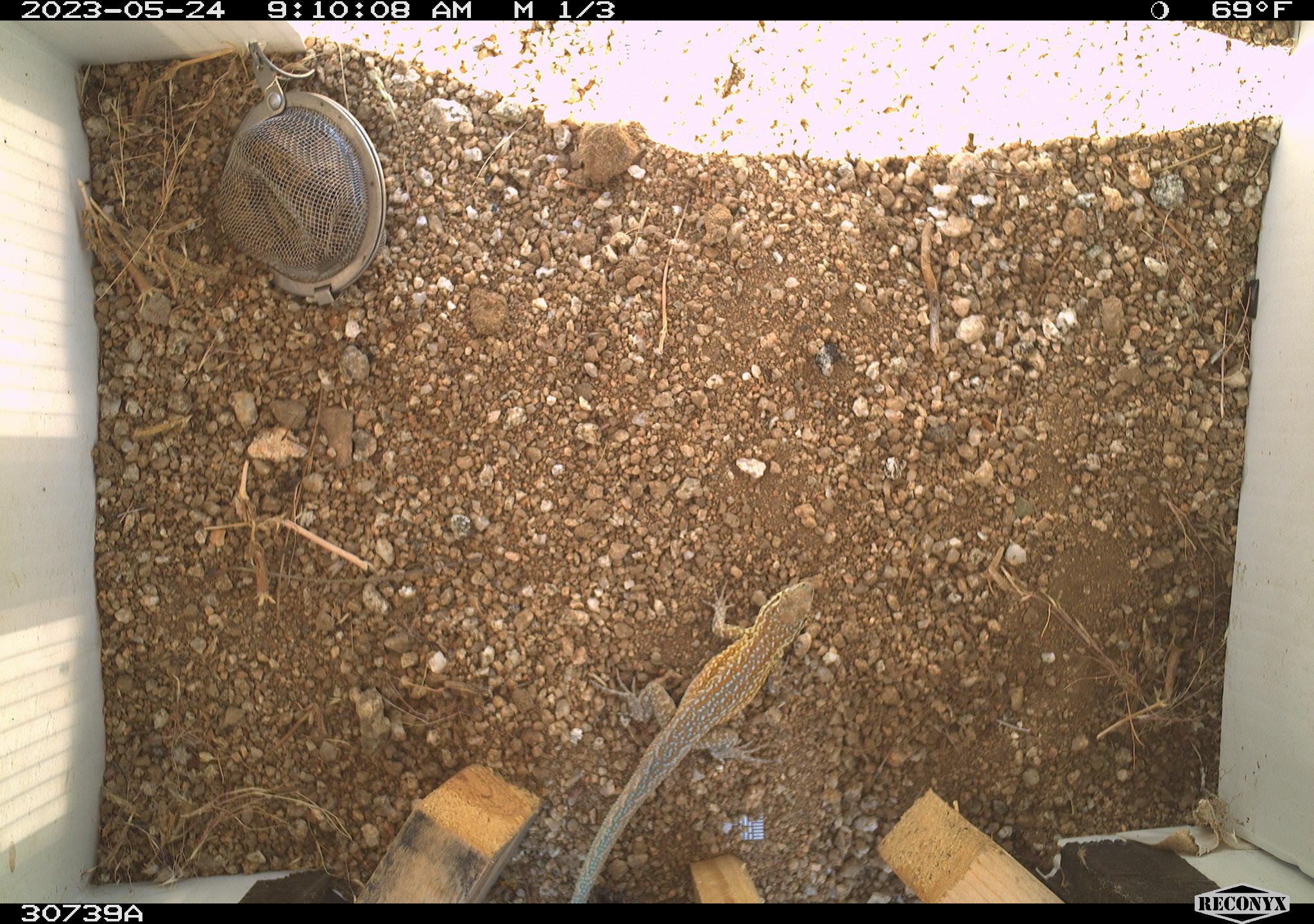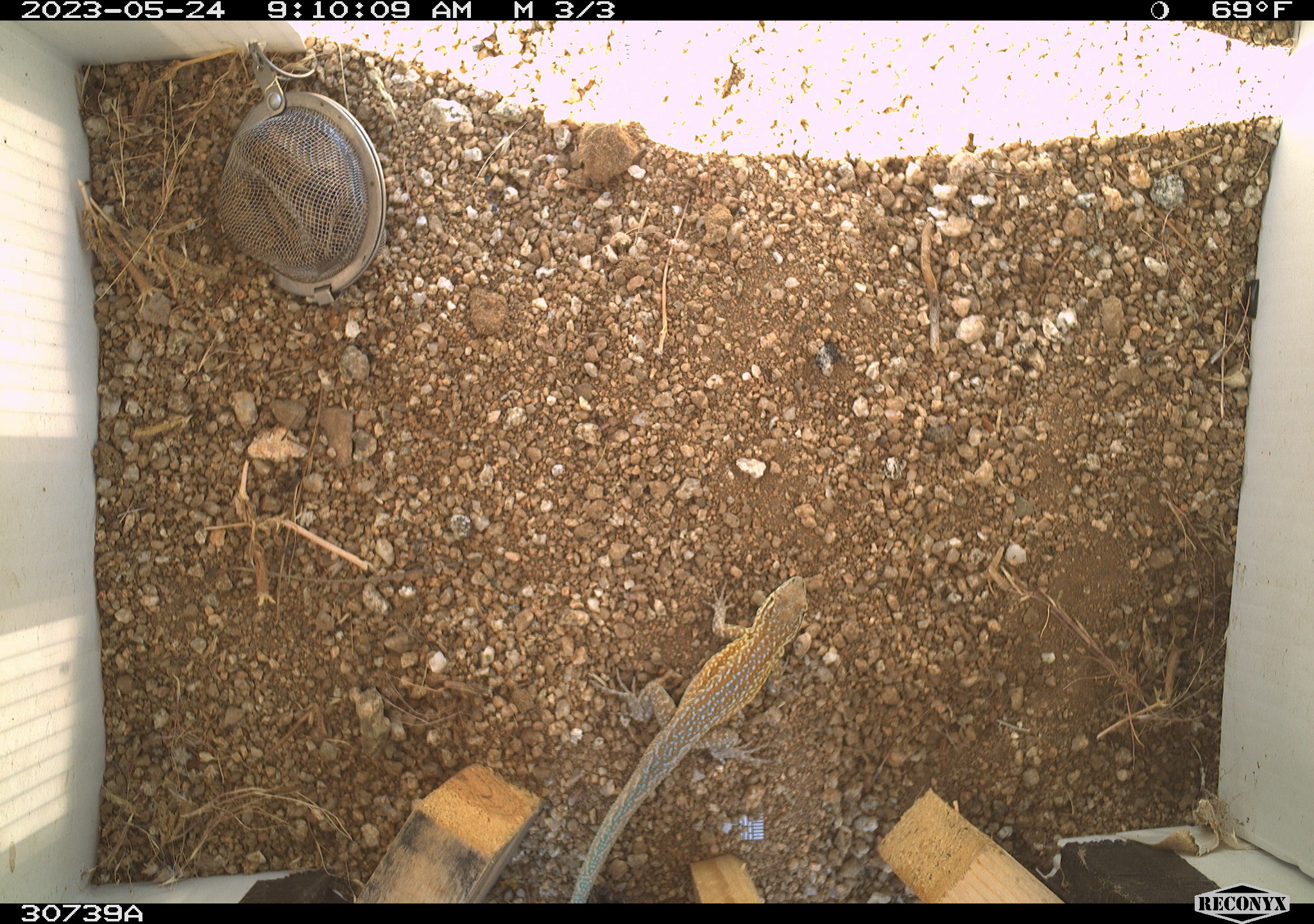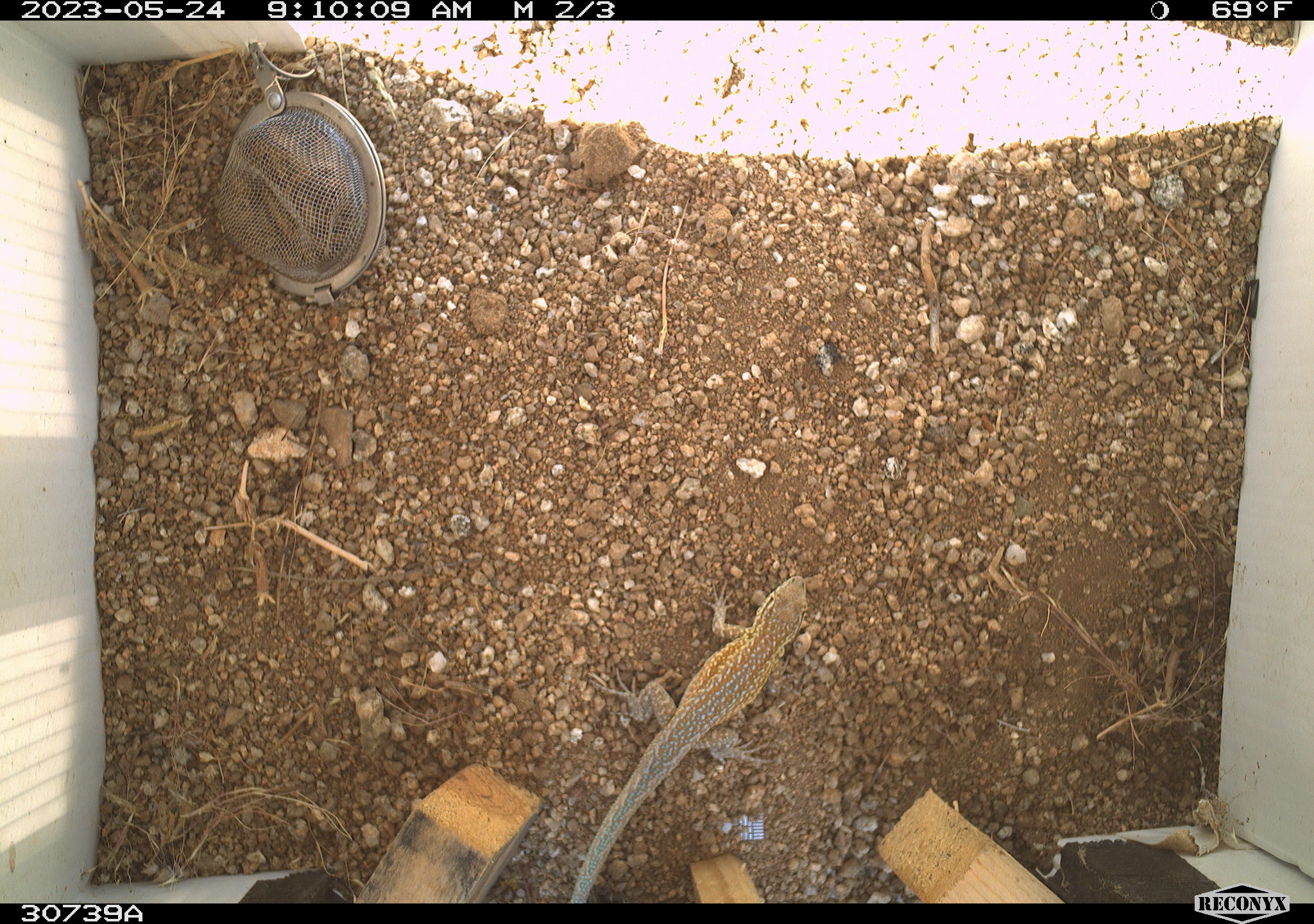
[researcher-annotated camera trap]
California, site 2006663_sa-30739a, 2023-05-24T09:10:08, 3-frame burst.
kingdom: Animalia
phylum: Chordata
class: Reptilia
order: Squamata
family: Phrynosomatidae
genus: Uta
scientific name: Uta stansburiana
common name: common side-blotched lizard